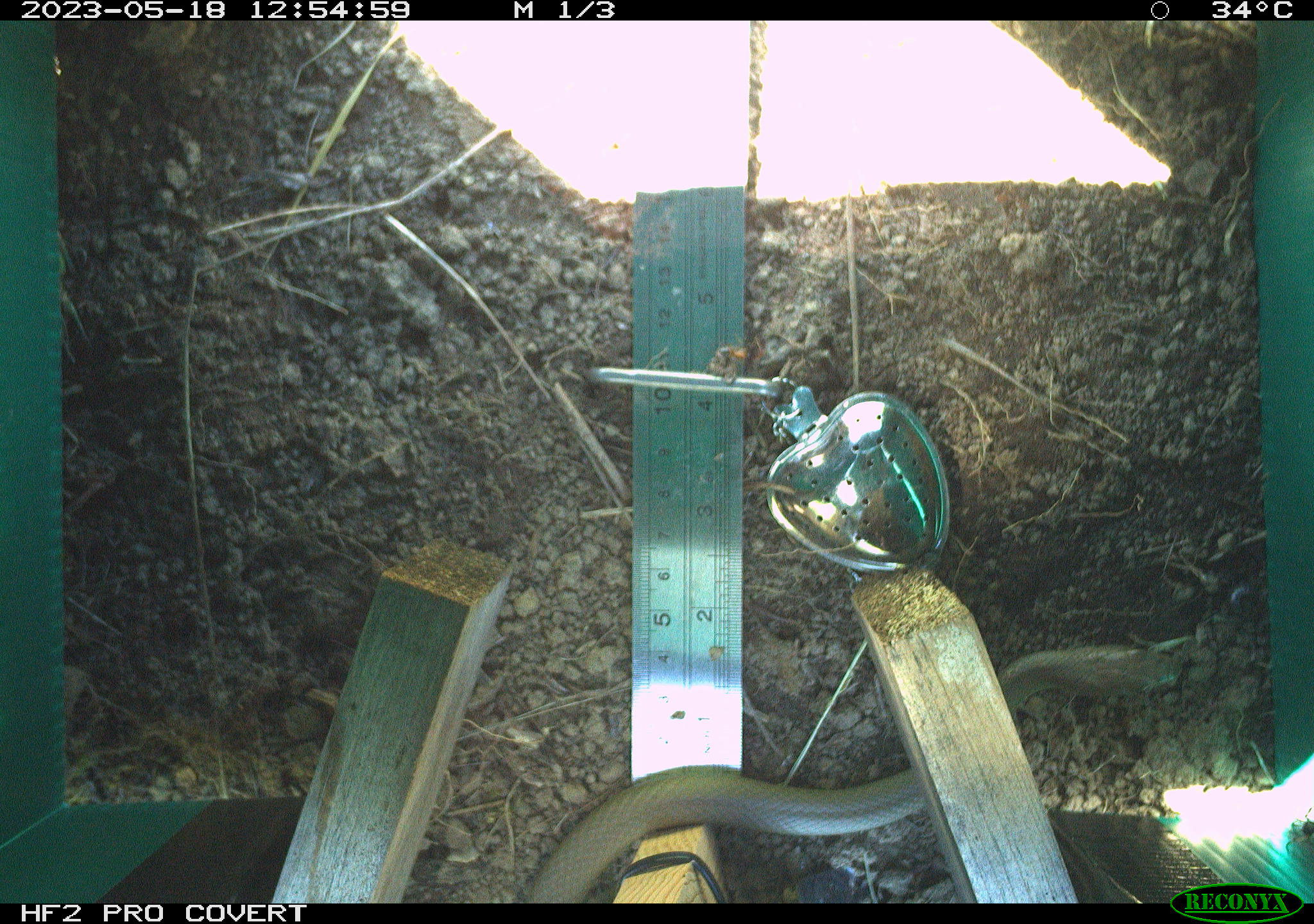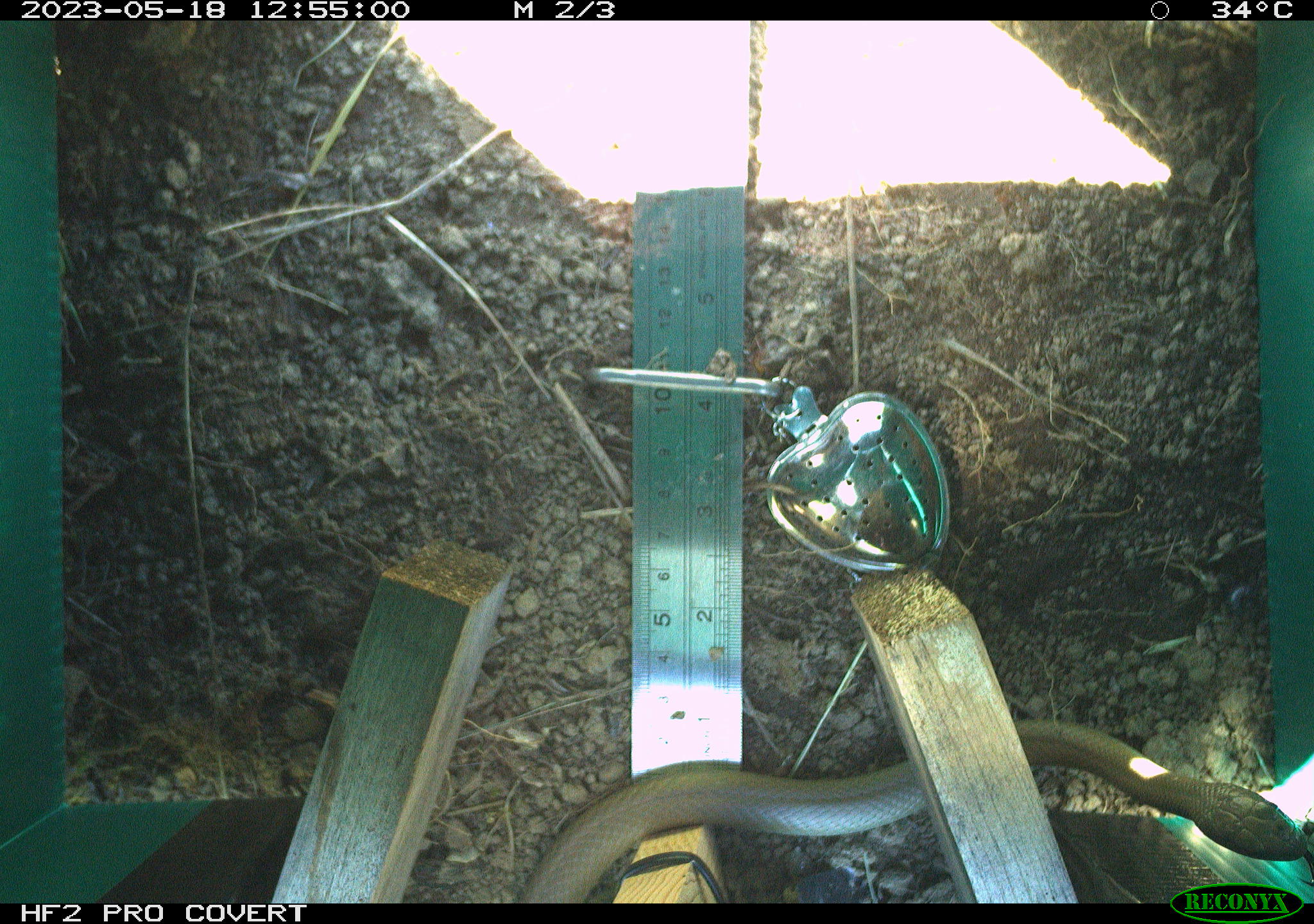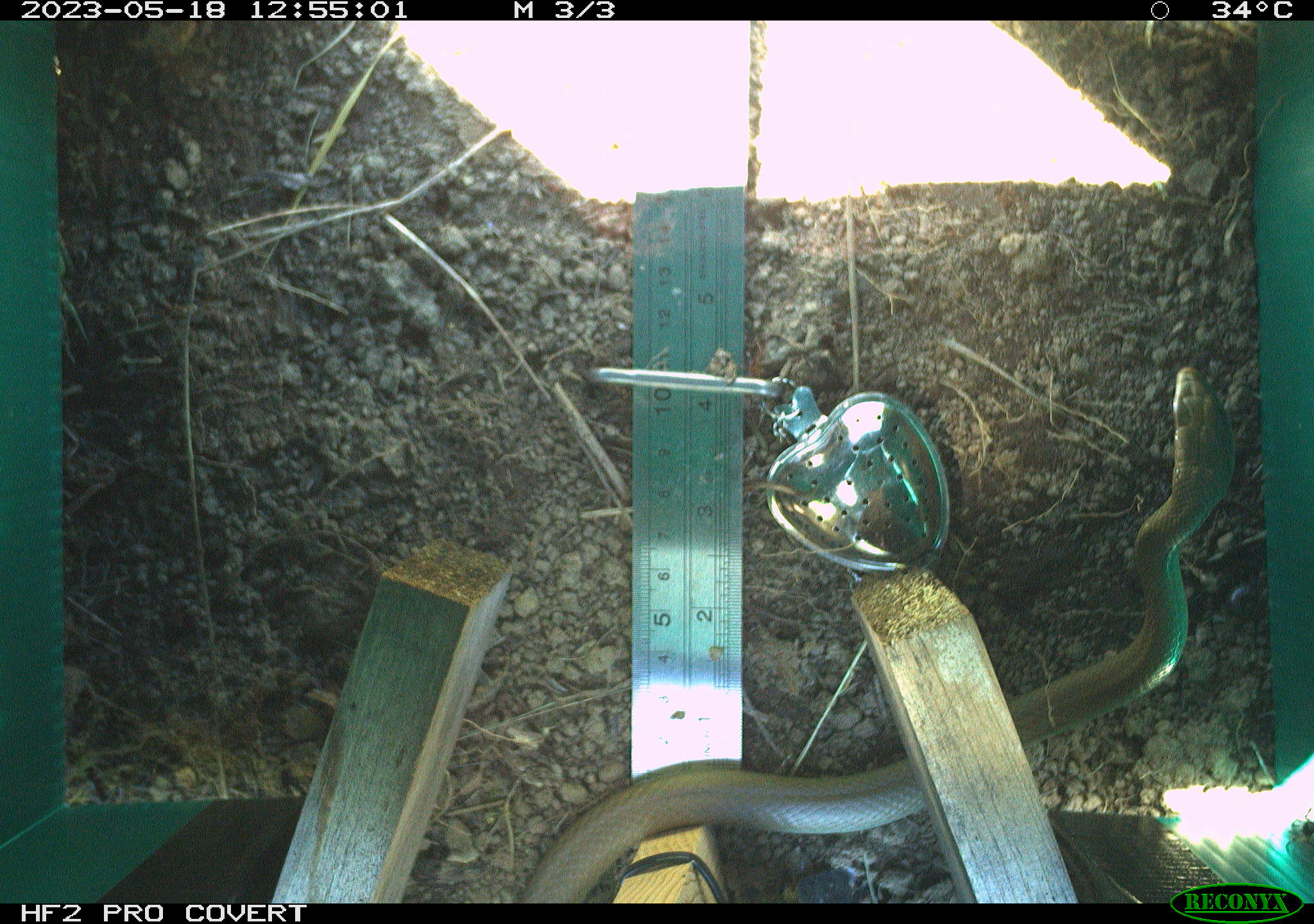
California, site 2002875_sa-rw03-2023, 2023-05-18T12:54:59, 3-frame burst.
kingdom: Animalia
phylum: Chordata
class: Reptilia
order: Squamata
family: Colubridae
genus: Coluber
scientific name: Coluber constrictor mormon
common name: western yellow-bellied racer